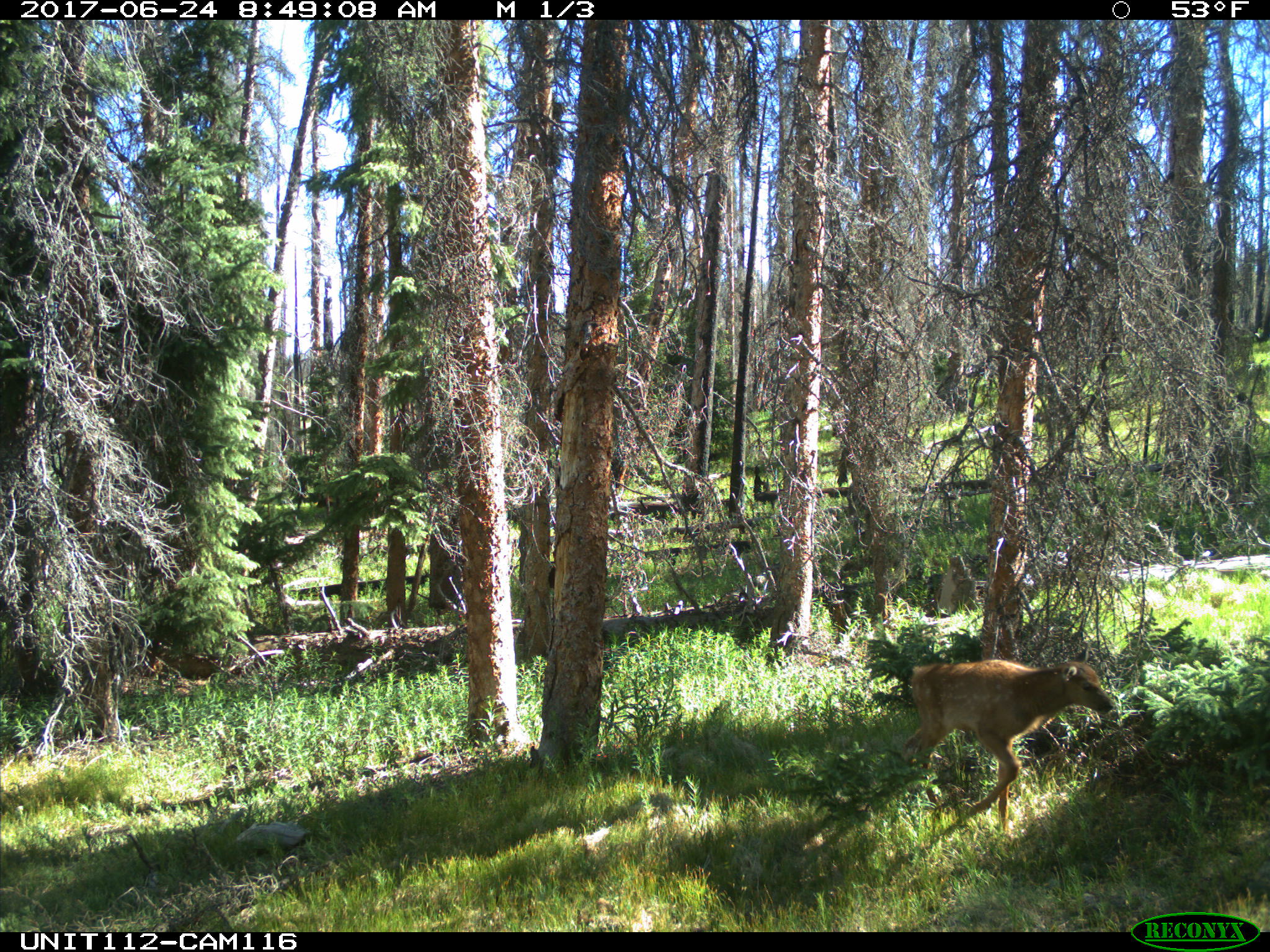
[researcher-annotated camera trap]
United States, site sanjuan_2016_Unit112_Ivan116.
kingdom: Animalia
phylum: Chordata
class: Mammalia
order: Artiodactyla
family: Cervidae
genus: Cervus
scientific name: Cervus elaphus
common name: red deer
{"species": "Cervus elaphus (red deer)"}